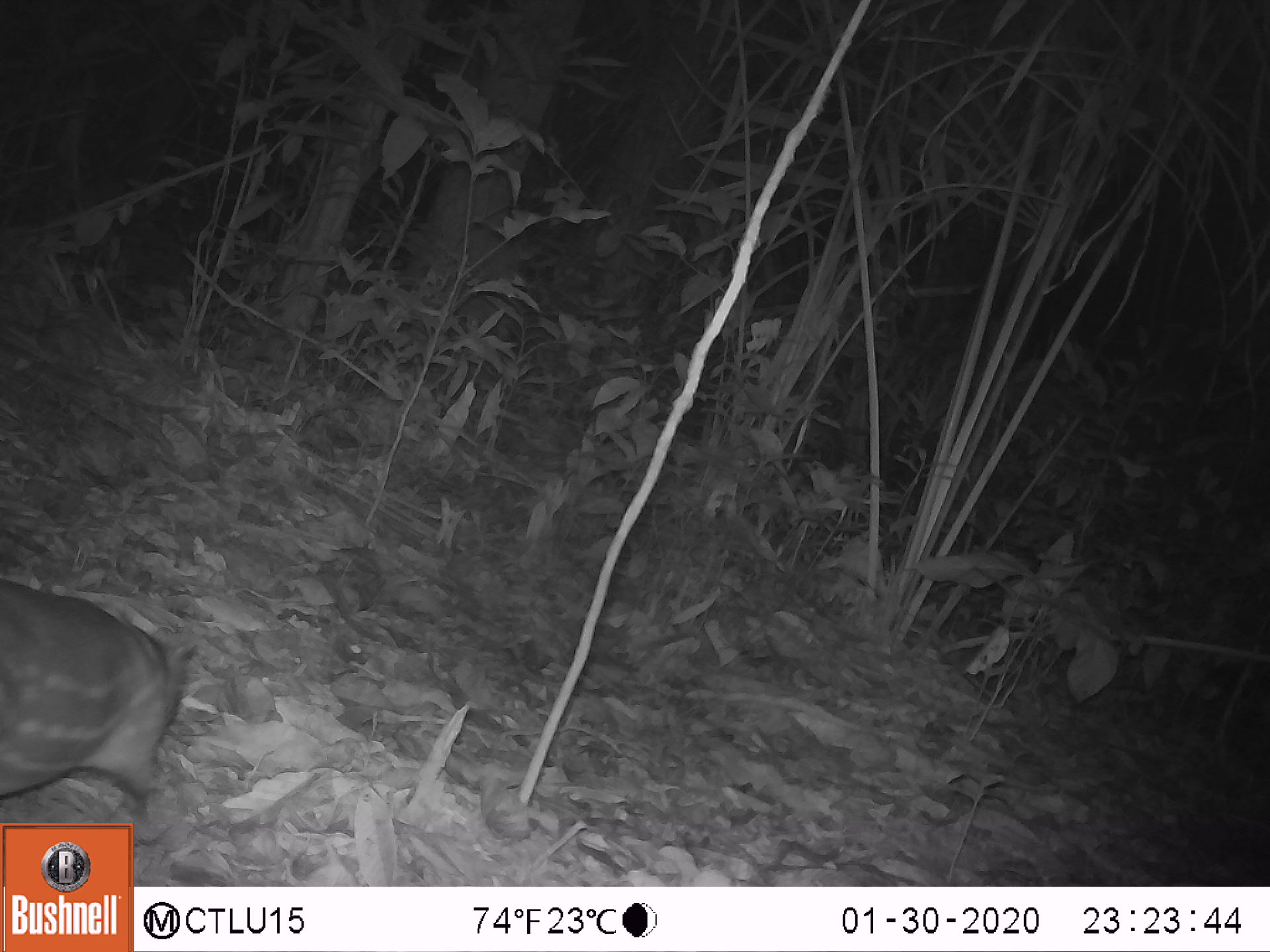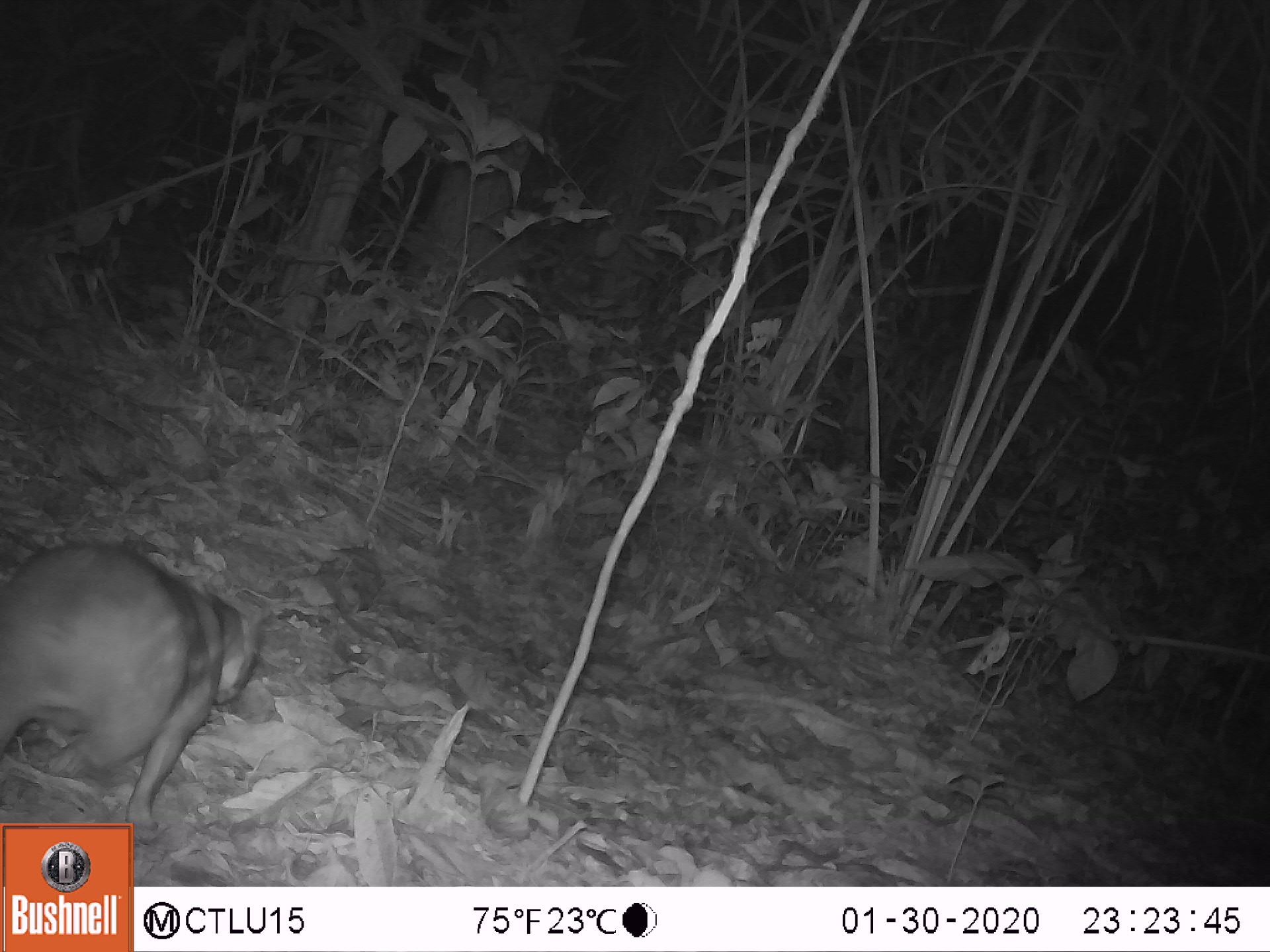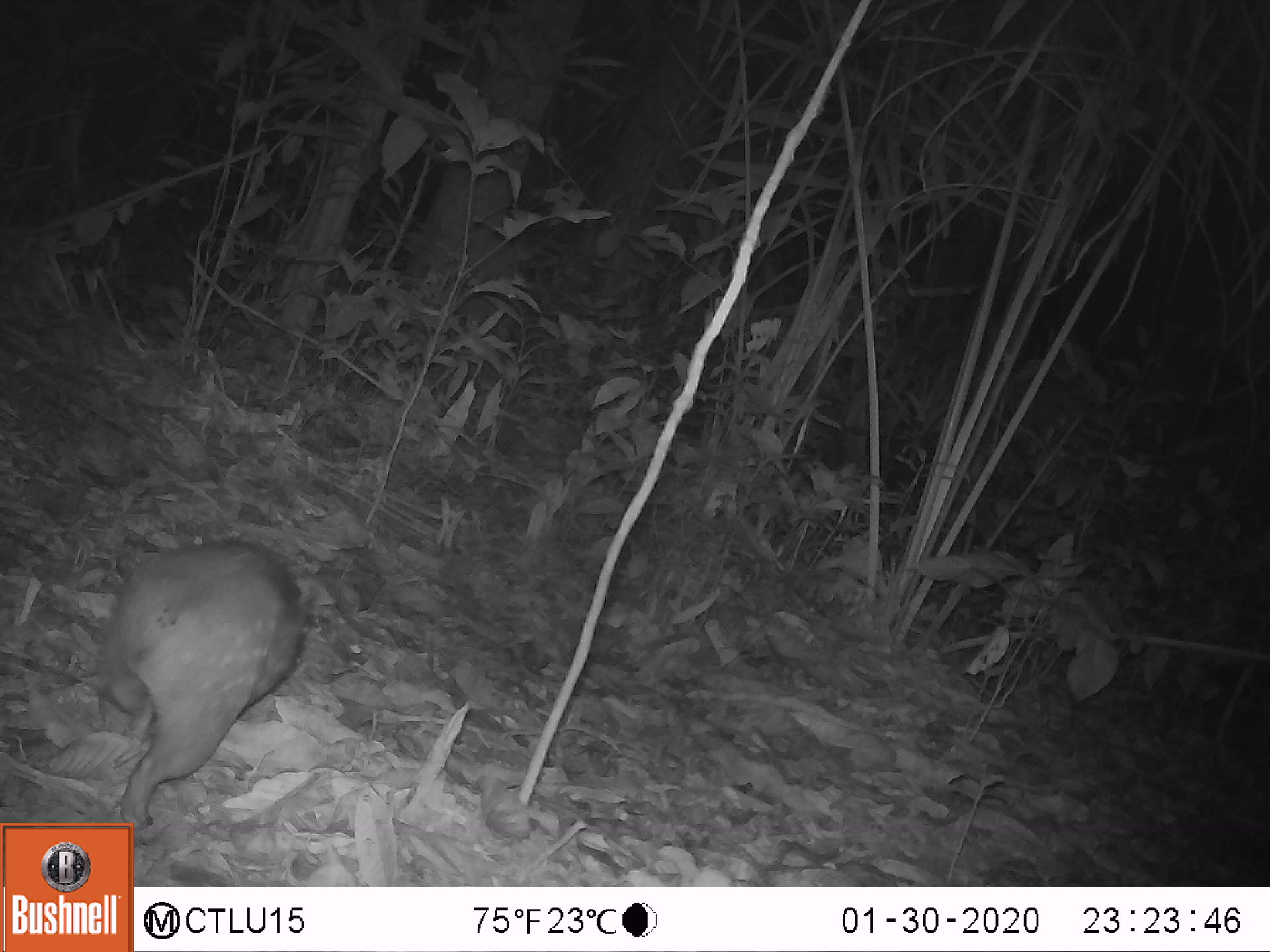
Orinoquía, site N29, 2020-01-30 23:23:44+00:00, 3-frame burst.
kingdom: Animalia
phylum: Chordata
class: Mammalia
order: Rodentia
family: Cuniculidae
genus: Cuniculus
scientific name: Cuniculus paca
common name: spotted paca